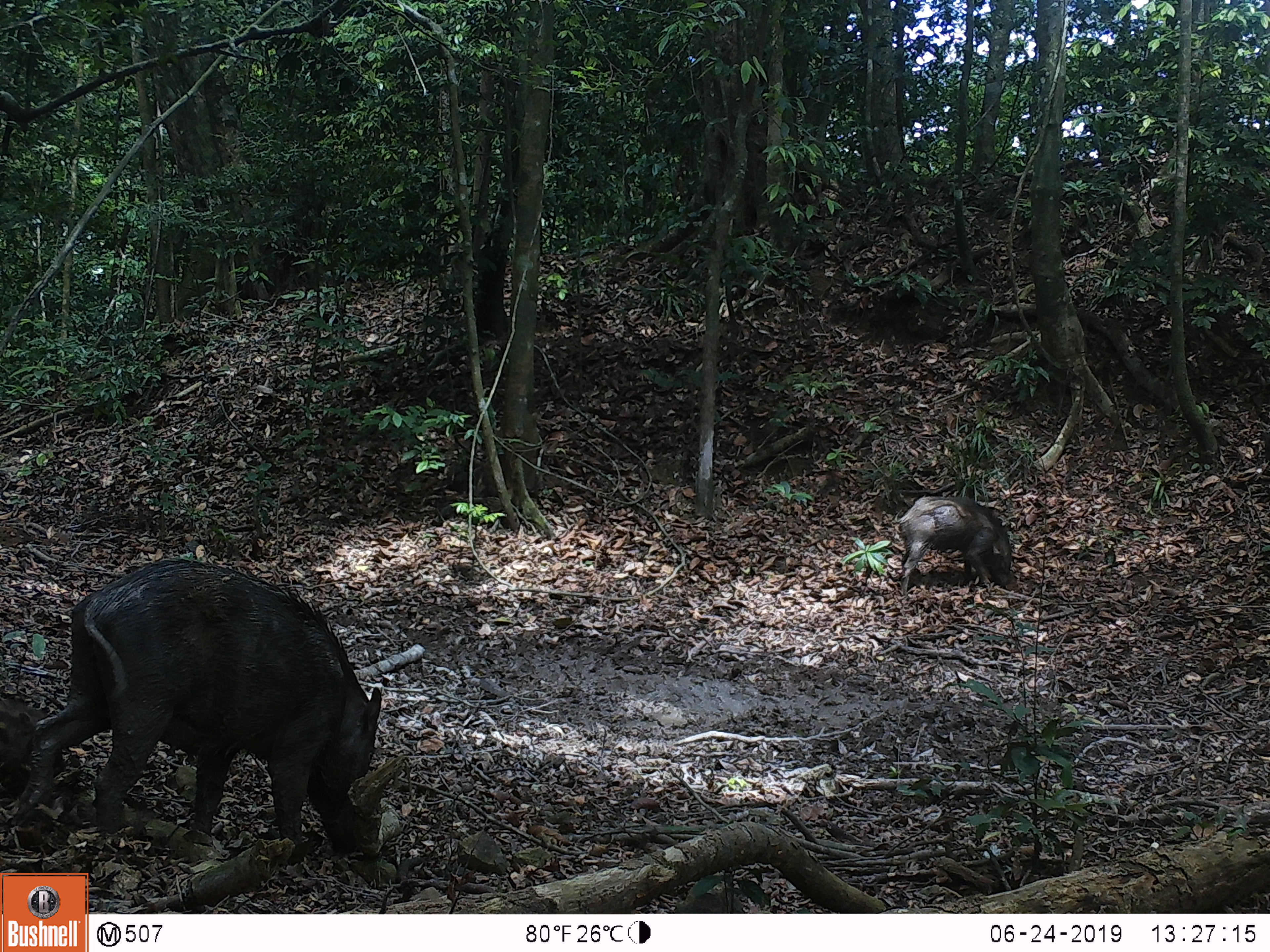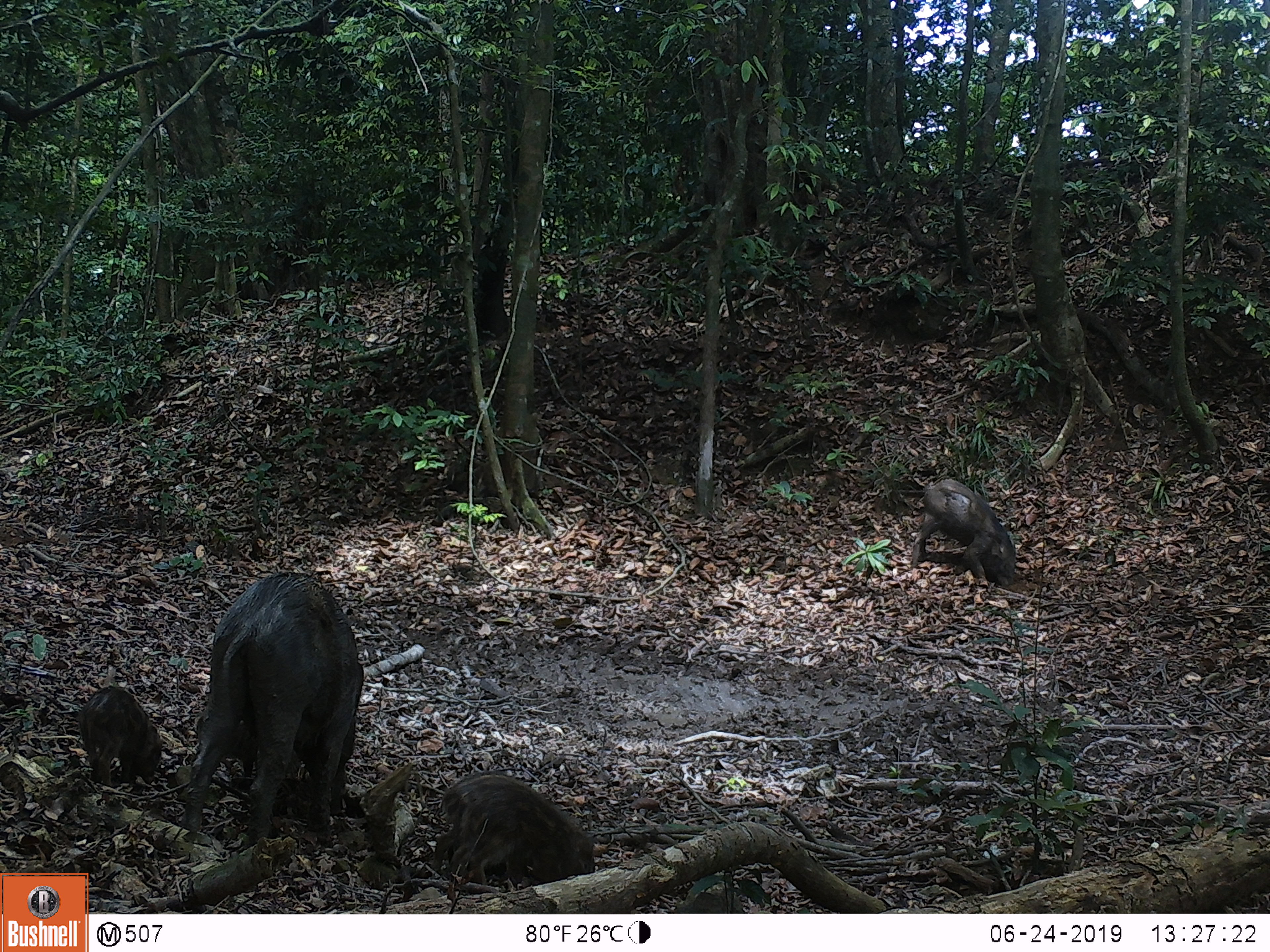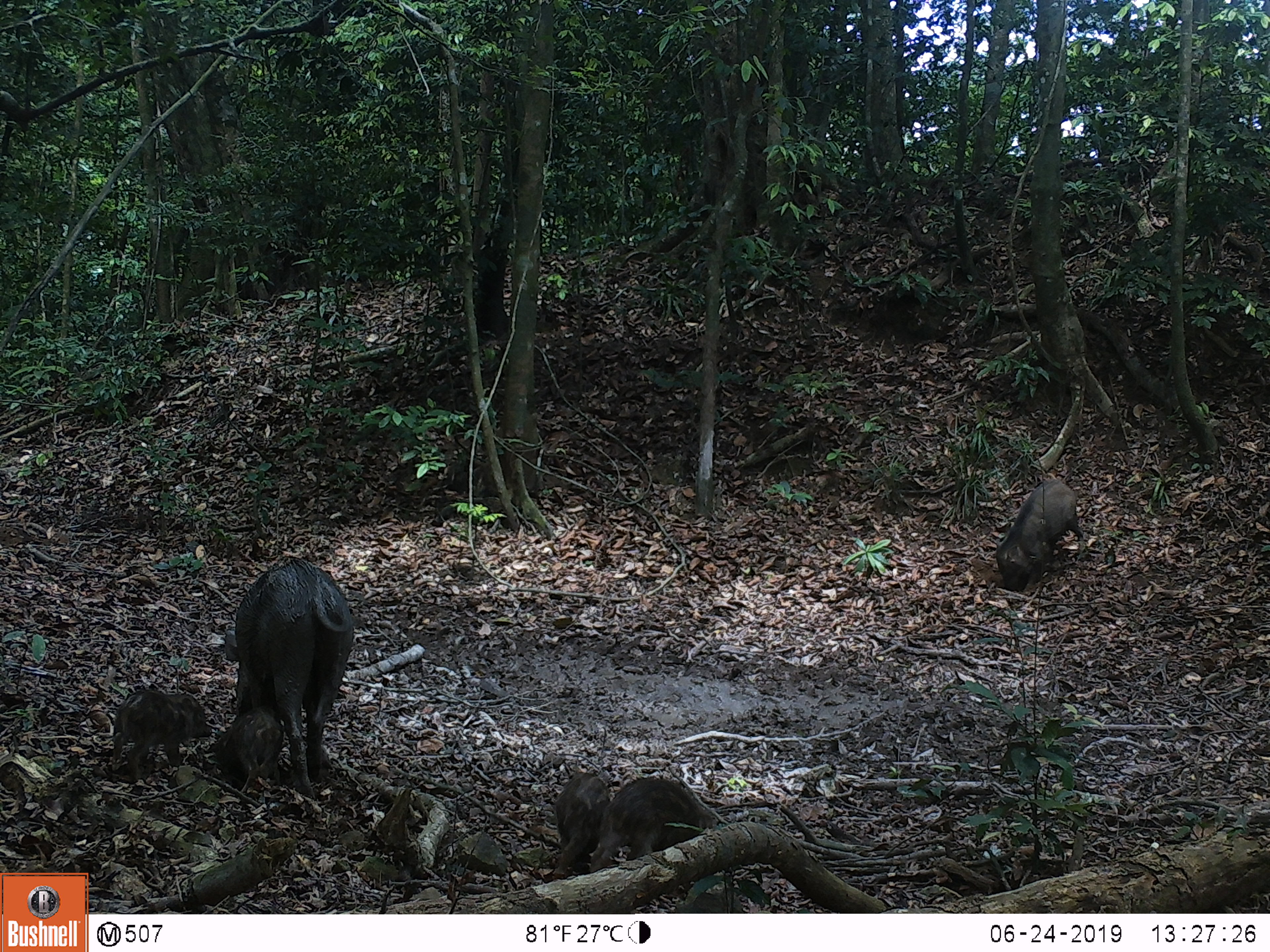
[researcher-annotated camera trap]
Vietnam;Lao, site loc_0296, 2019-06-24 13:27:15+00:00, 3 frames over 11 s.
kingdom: Animalia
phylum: Chordata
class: Mammalia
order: Artiodactyla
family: Suidae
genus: Sus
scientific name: Sus scrofa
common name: eurasian wild pig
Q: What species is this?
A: Eurasian wild pig (Sus scrofa).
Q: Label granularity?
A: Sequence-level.